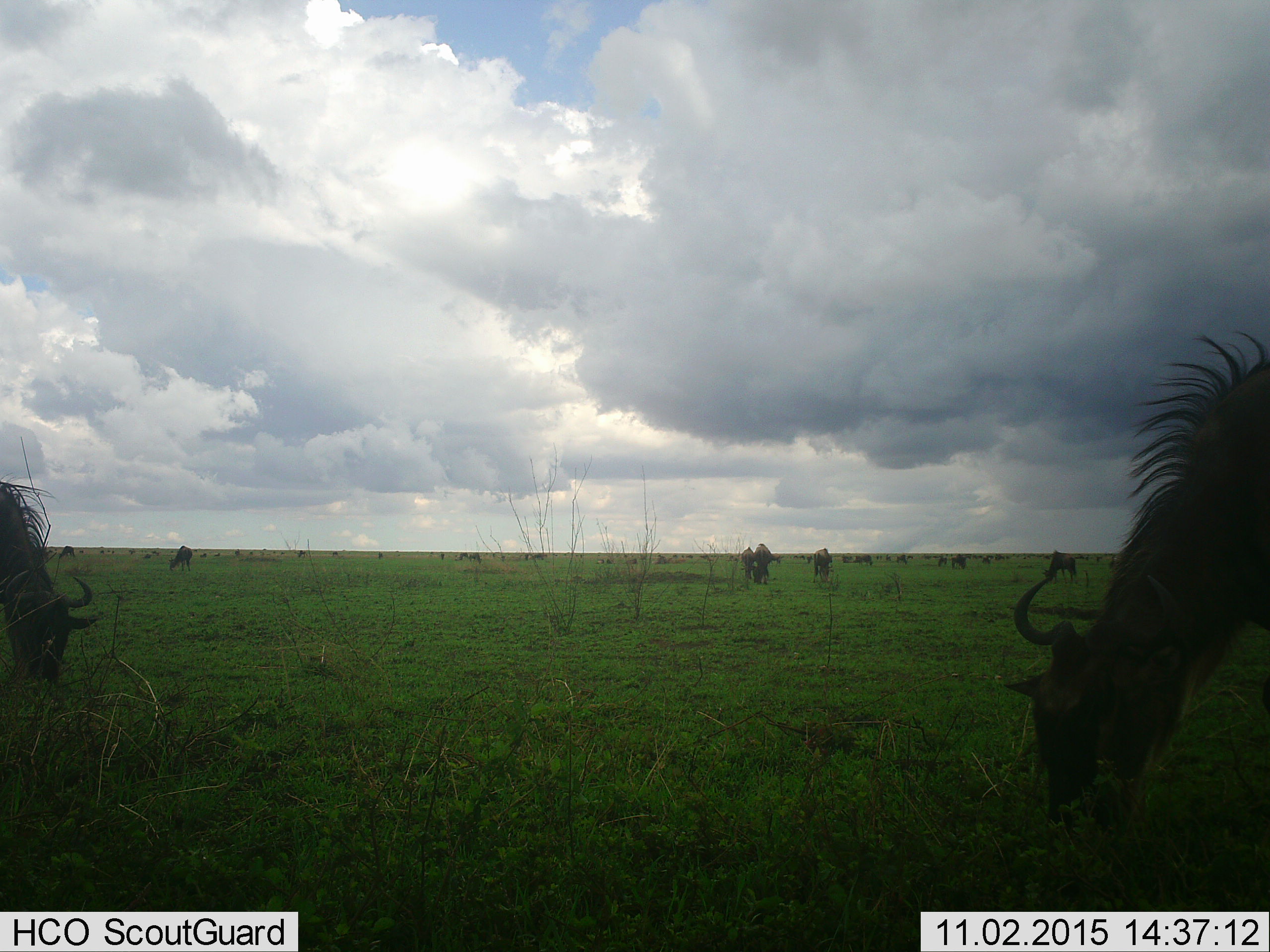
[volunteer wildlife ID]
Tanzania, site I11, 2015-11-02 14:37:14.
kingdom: Animalia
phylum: Chordata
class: Mammalia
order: Artiodactyla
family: Bovidae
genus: Connochaetes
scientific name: Connochaetes taurinus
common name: blue wildebeest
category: wildebeest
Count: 11-50.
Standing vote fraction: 33%.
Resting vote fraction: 0%.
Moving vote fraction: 11%.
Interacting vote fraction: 0%.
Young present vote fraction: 0%.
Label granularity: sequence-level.